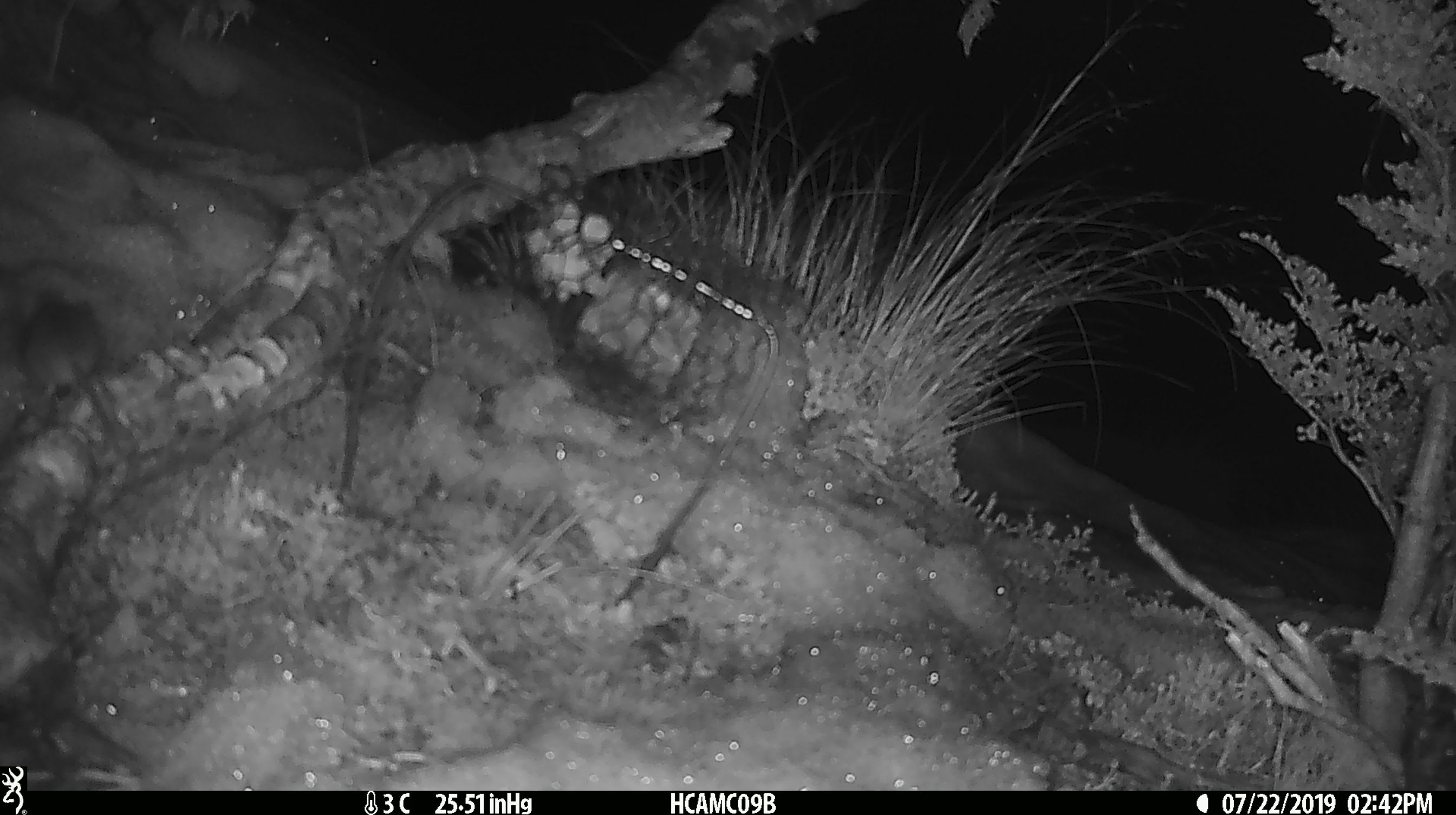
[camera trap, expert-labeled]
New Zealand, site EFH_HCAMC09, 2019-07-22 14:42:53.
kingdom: Animalia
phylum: Chordata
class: Mammalia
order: Rodentia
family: Muridae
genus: Mus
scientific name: Mus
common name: mouse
Mouse (Mus).